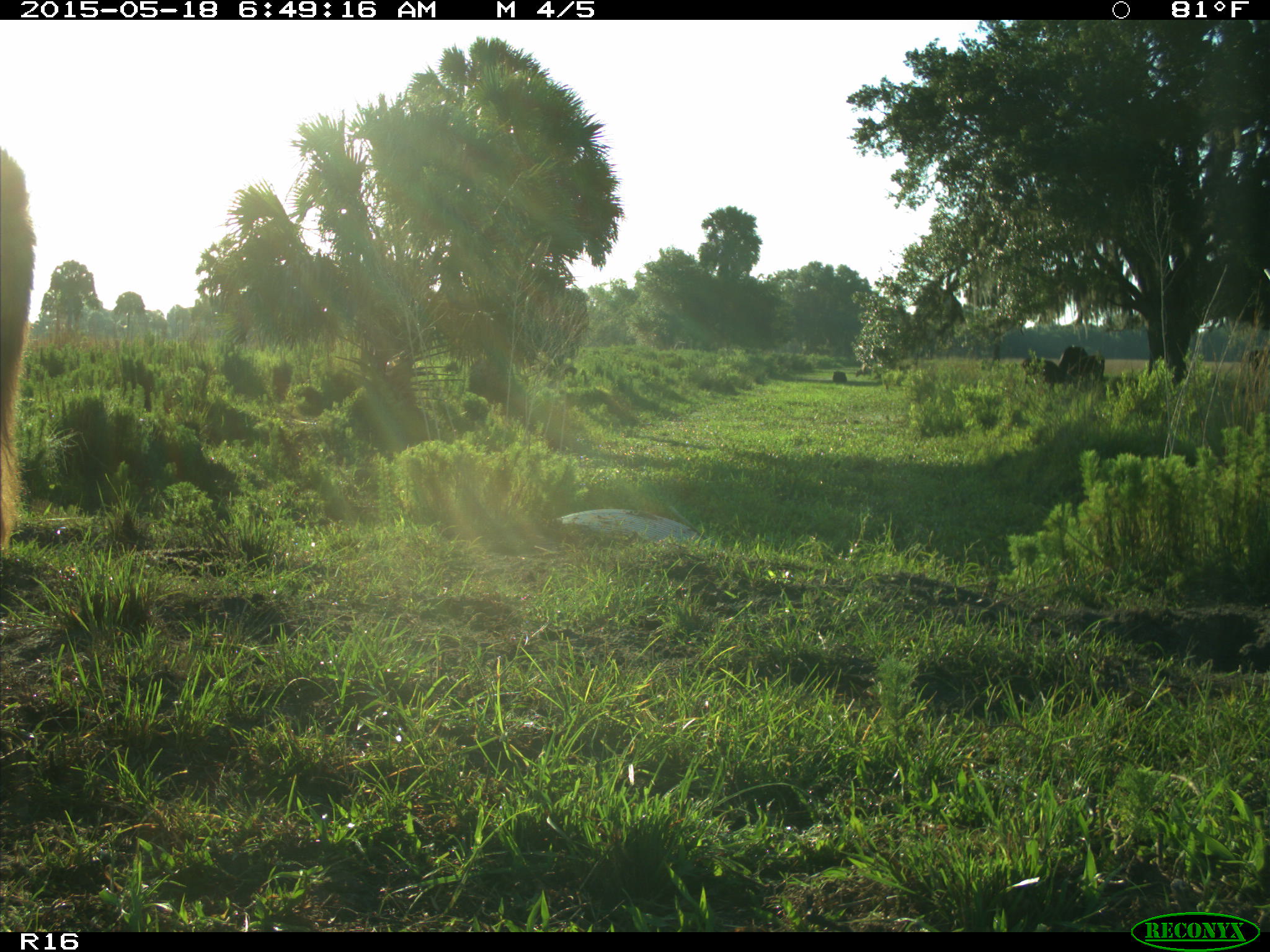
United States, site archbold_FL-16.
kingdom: Animalia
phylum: Chordata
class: Mammalia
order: Artiodactyla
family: Bovidae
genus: Bos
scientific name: Bos taurus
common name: domestic cow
Bos taurus (domestic cow).